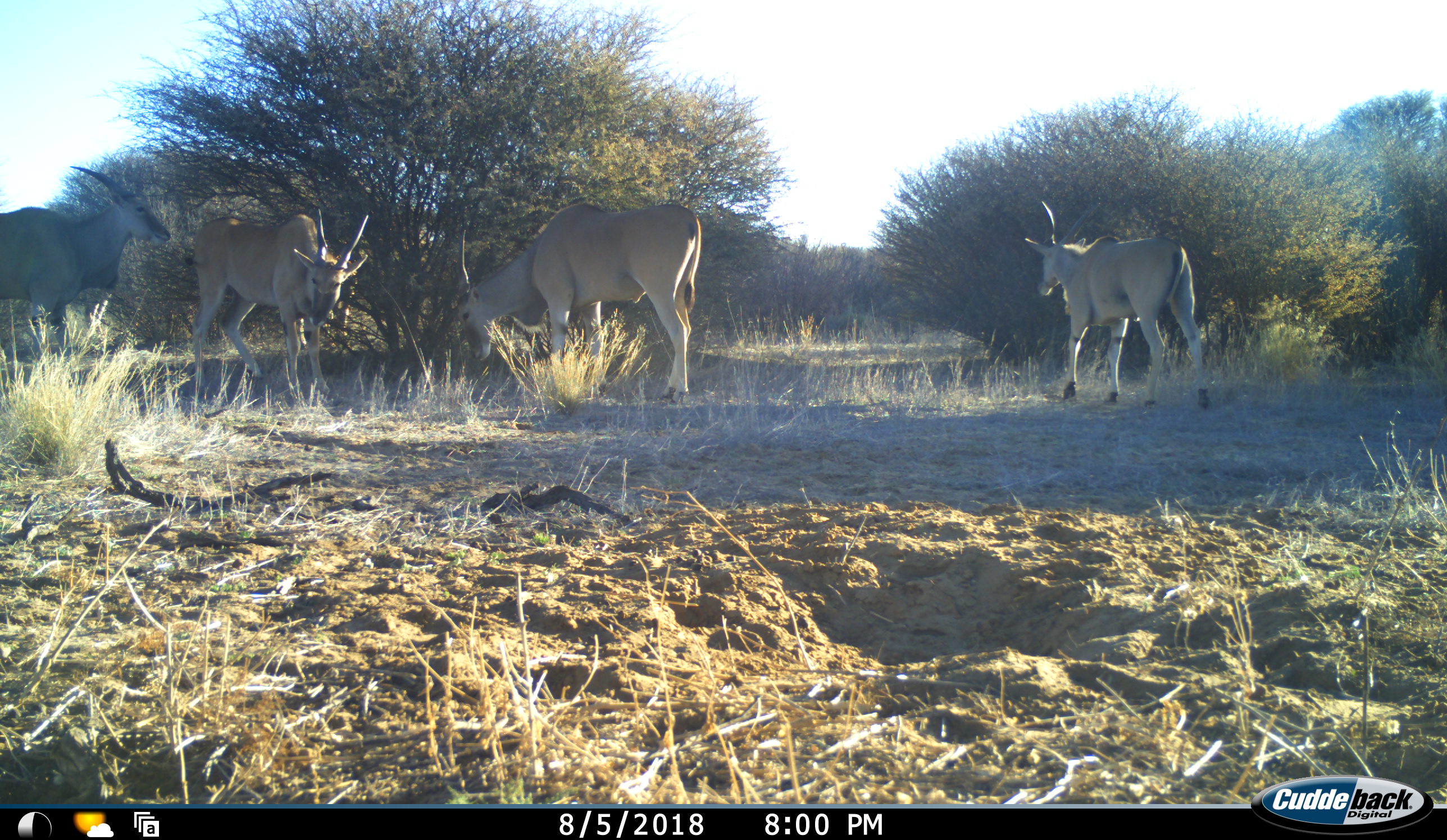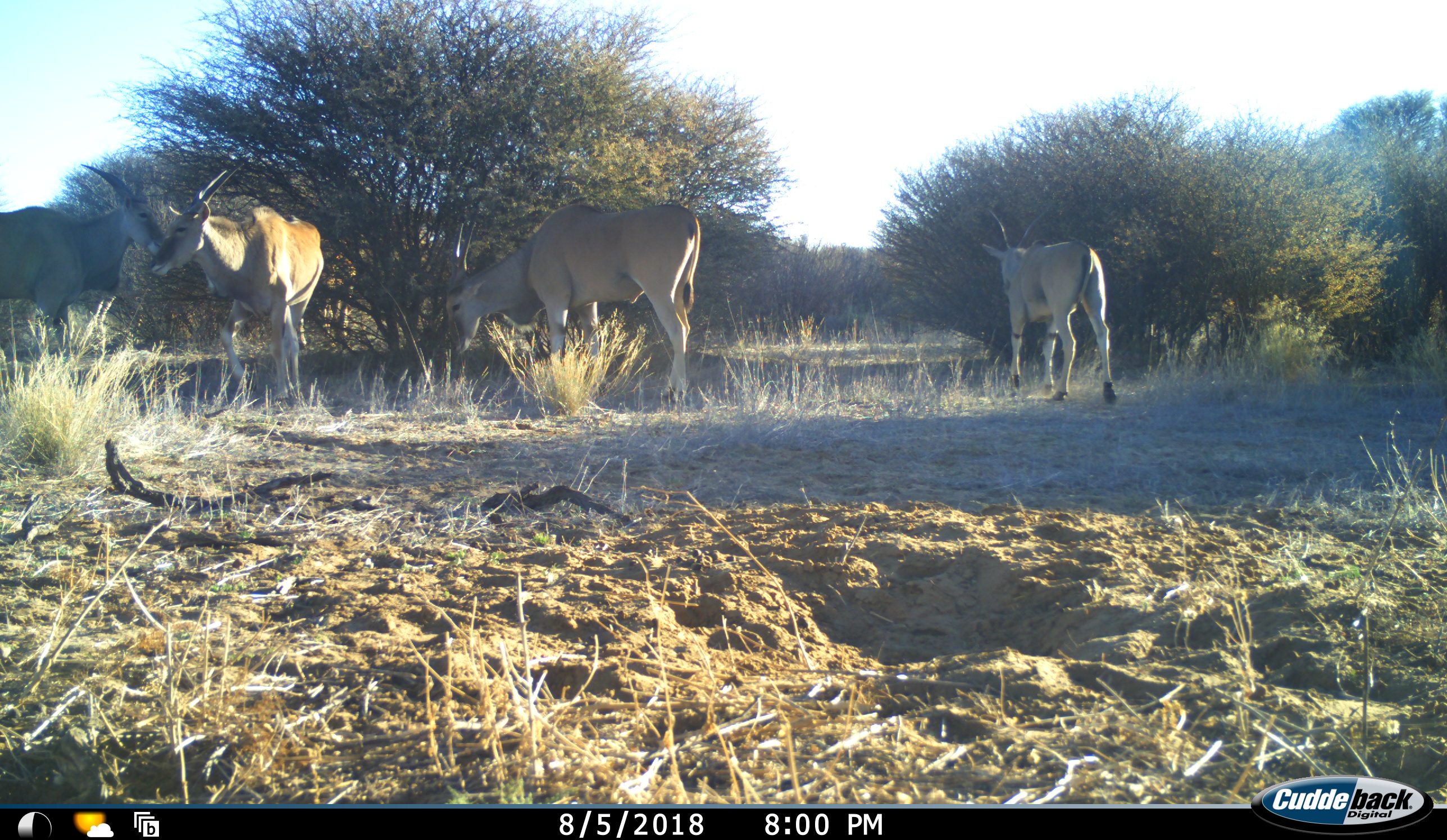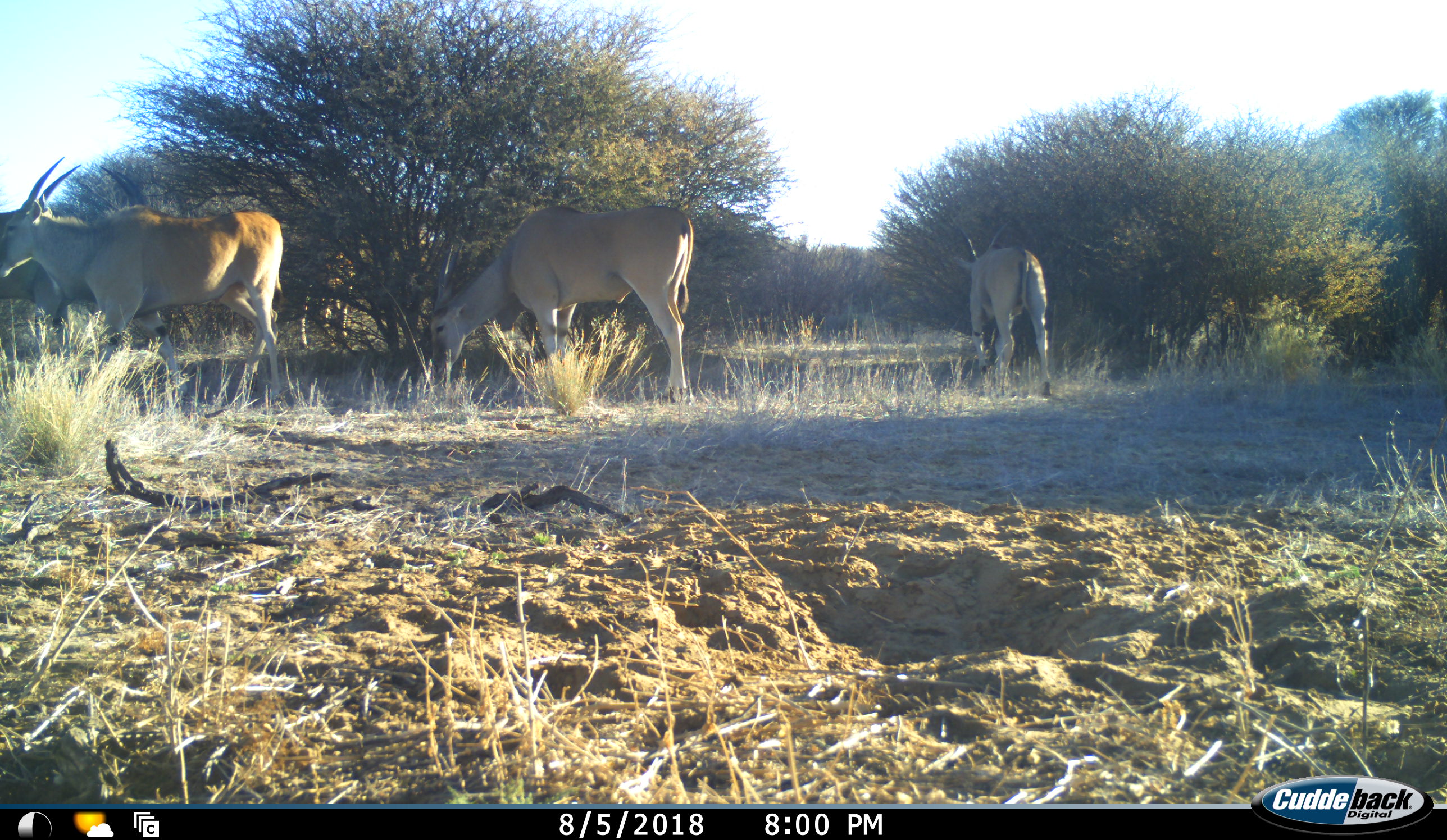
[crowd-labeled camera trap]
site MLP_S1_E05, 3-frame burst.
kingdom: Animalia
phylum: Chordata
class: Mammalia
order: Artiodactyla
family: Bovidae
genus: Tragelaphus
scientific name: Tragelaphus oryx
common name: eland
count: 4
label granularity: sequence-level